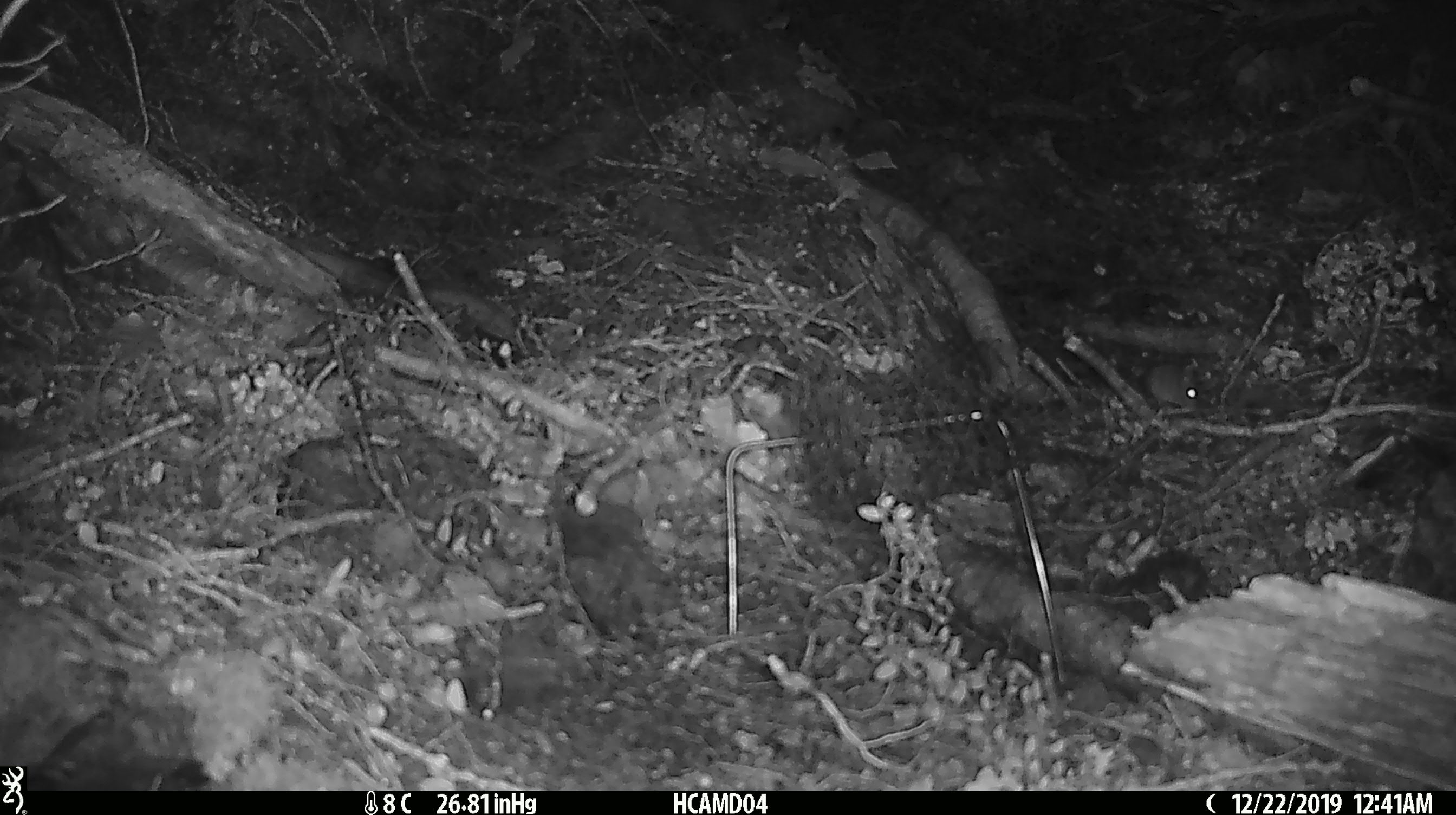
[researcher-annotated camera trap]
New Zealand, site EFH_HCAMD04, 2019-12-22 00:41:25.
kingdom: Animalia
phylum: Chordata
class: Mammalia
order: Rodentia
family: Muridae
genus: Mus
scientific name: Mus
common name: mouse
Mouse (Mus).